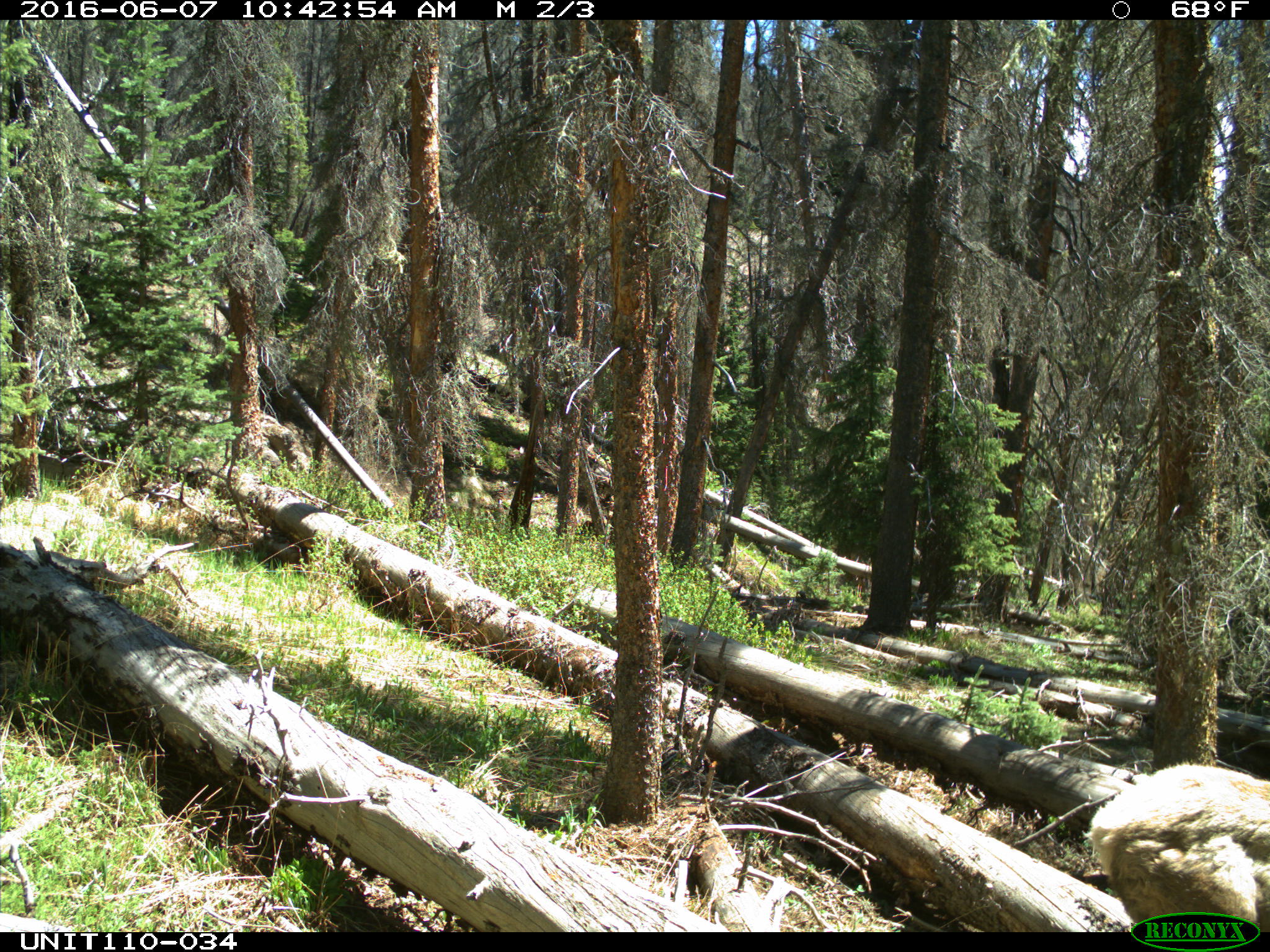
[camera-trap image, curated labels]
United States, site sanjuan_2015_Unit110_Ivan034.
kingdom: Animalia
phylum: Chordata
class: Mammalia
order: Artiodactyla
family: Cervidae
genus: Cervus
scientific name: Cervus elaphus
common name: red deer